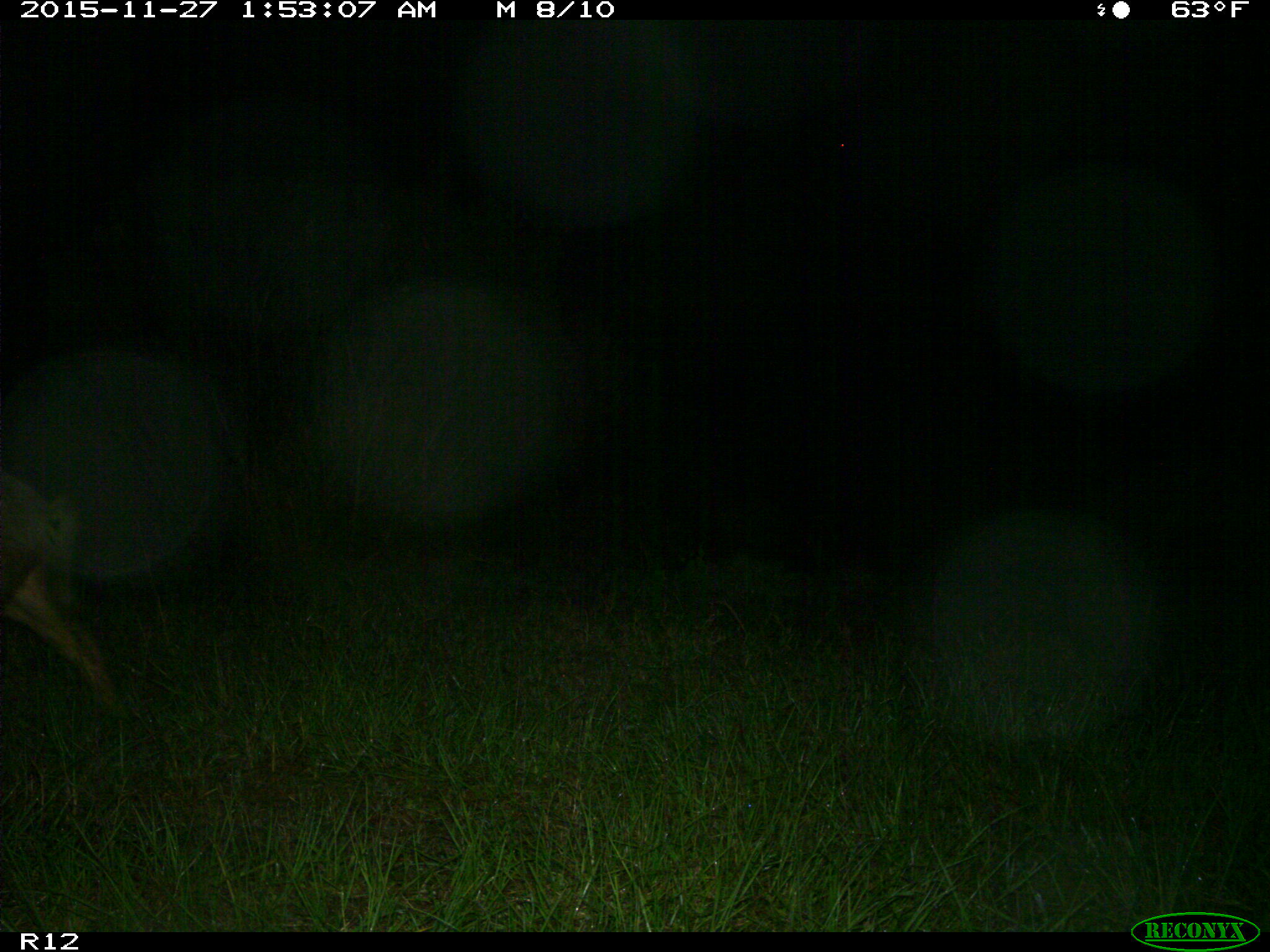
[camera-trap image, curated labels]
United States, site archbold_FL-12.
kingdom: Animalia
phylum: Chordata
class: Mammalia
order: Artiodactyla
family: Suidae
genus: Sus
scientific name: Sus scrofa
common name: wild boar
Sus scrofa (wild boar).